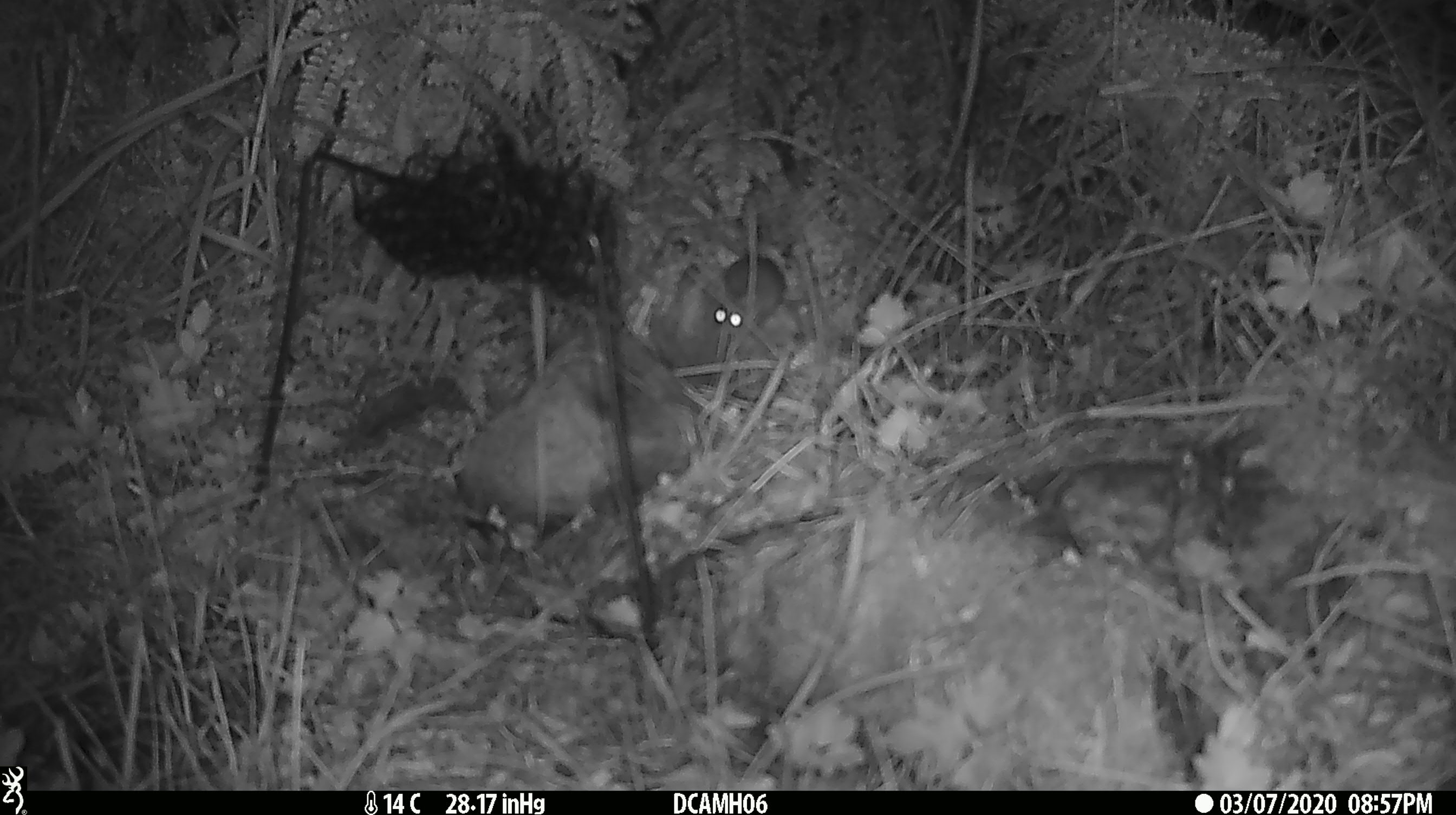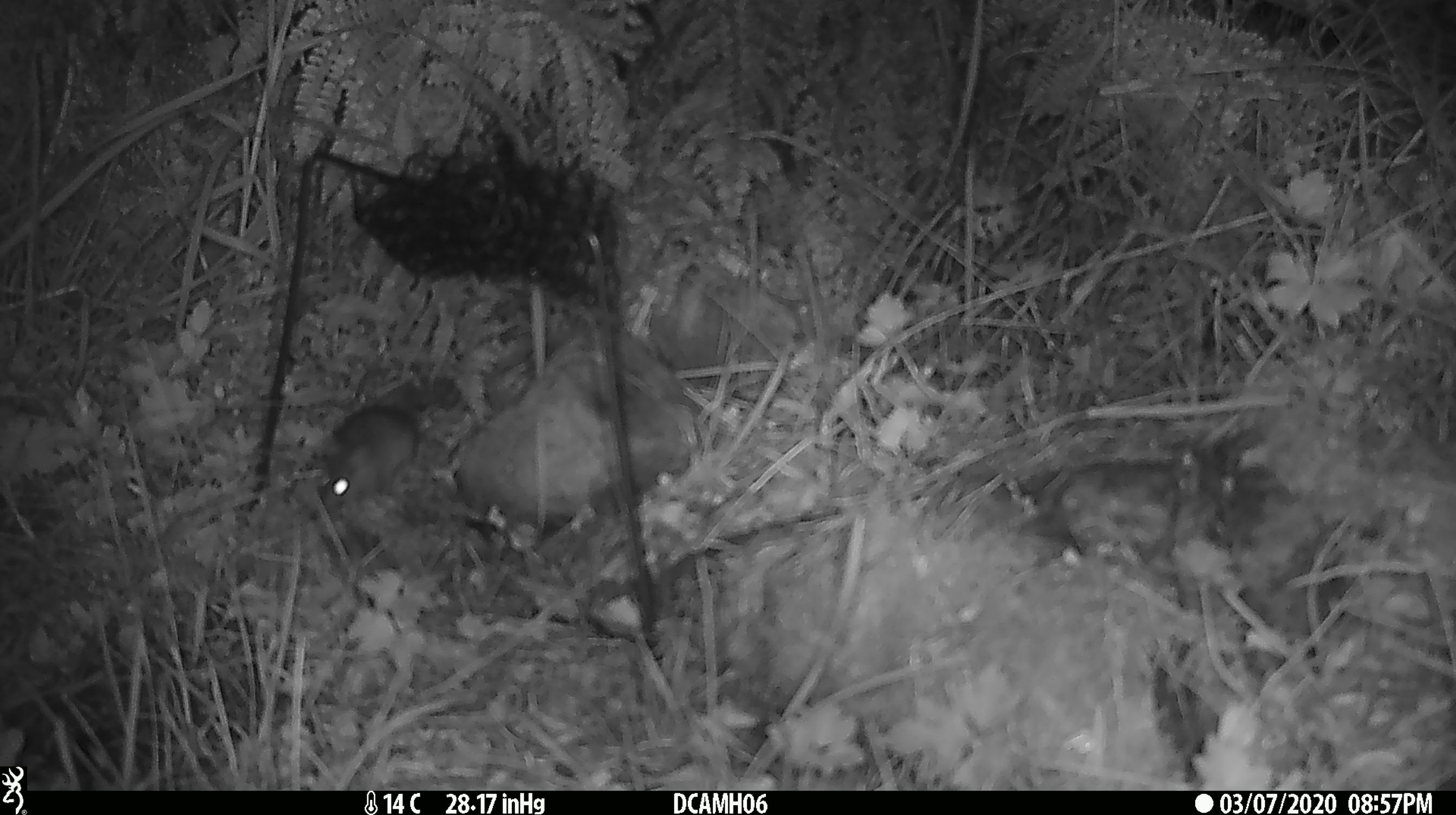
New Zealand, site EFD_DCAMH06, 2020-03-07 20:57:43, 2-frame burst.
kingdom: Animalia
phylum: Chordata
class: Mammalia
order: Rodentia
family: Muridae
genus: Mus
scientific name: Mus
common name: mouse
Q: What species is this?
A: Mouse (Mus).